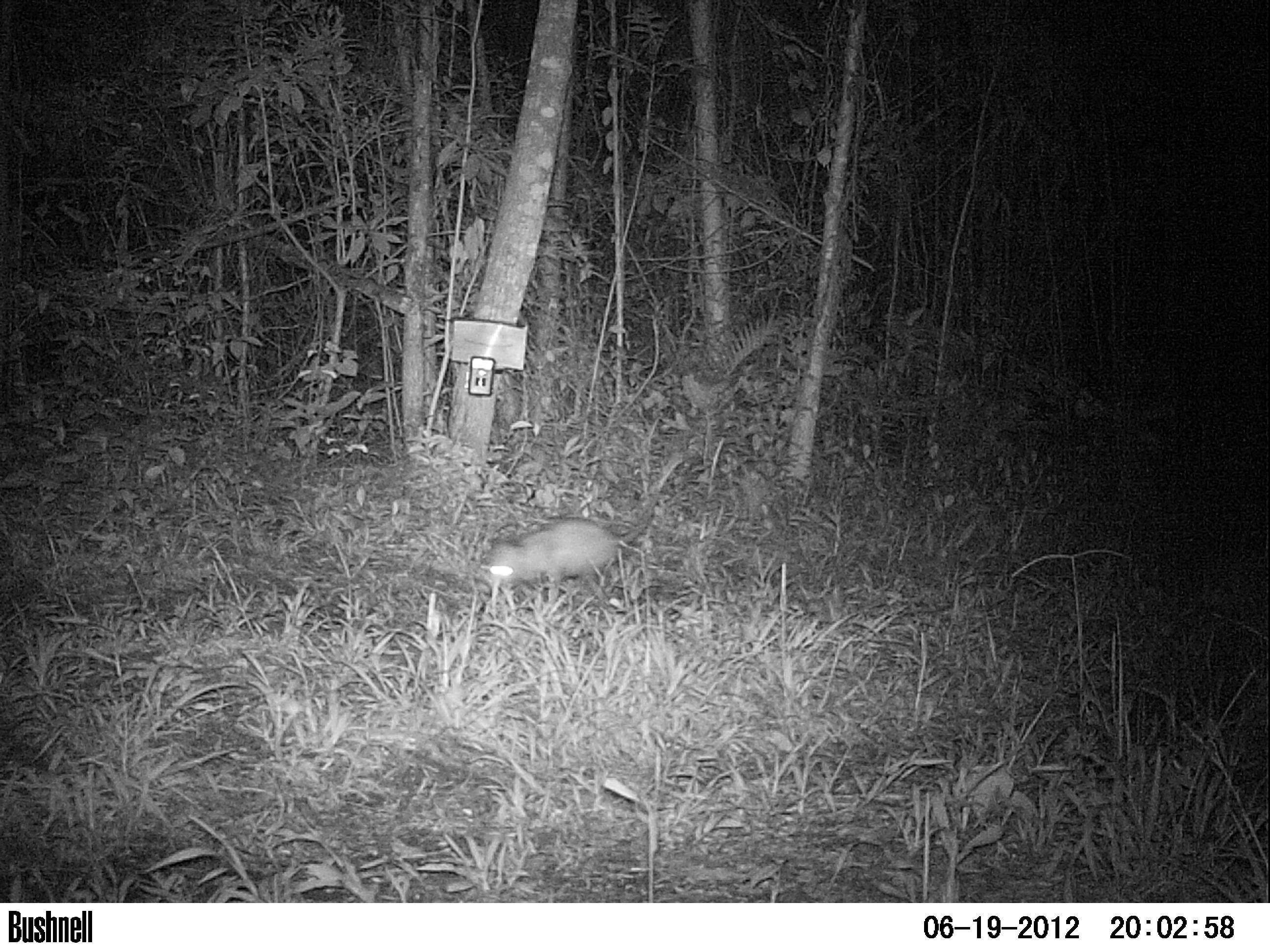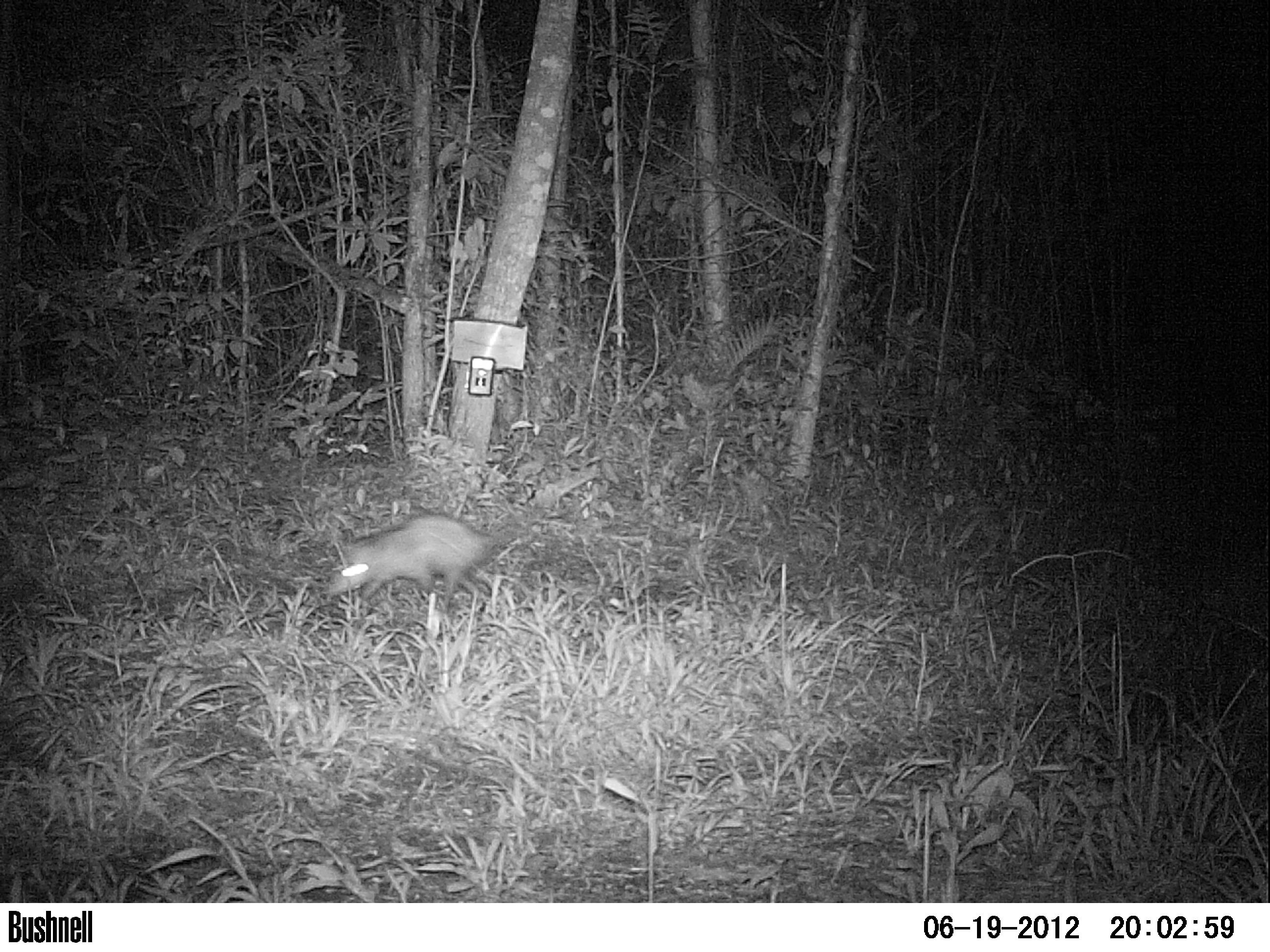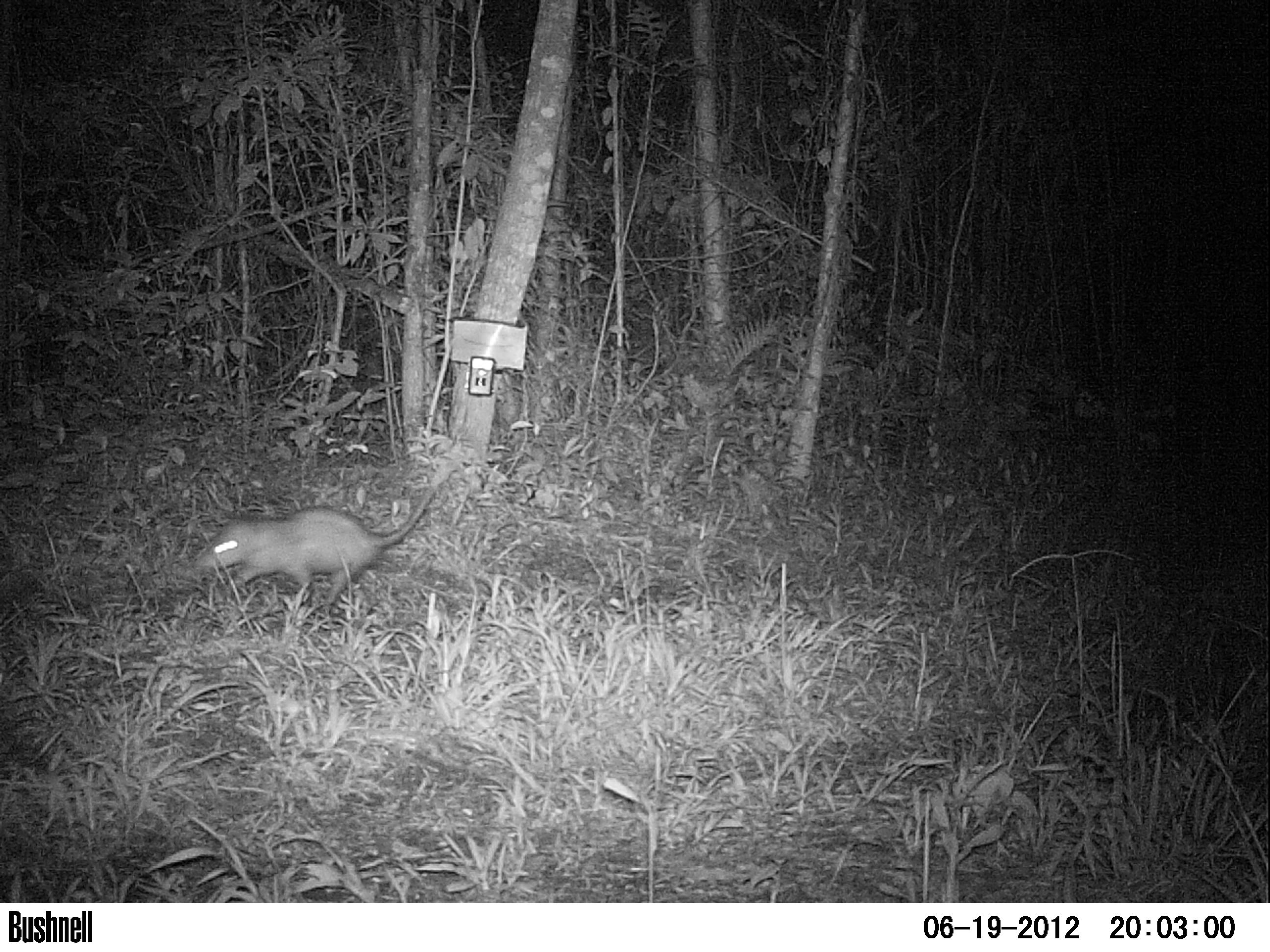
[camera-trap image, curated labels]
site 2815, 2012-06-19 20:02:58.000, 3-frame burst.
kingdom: Animalia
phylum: Chordata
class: Mammalia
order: Didelphimorphia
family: Didelphidae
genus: Didelphis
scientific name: Didelphis virginiana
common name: virginia opossum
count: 1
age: adult